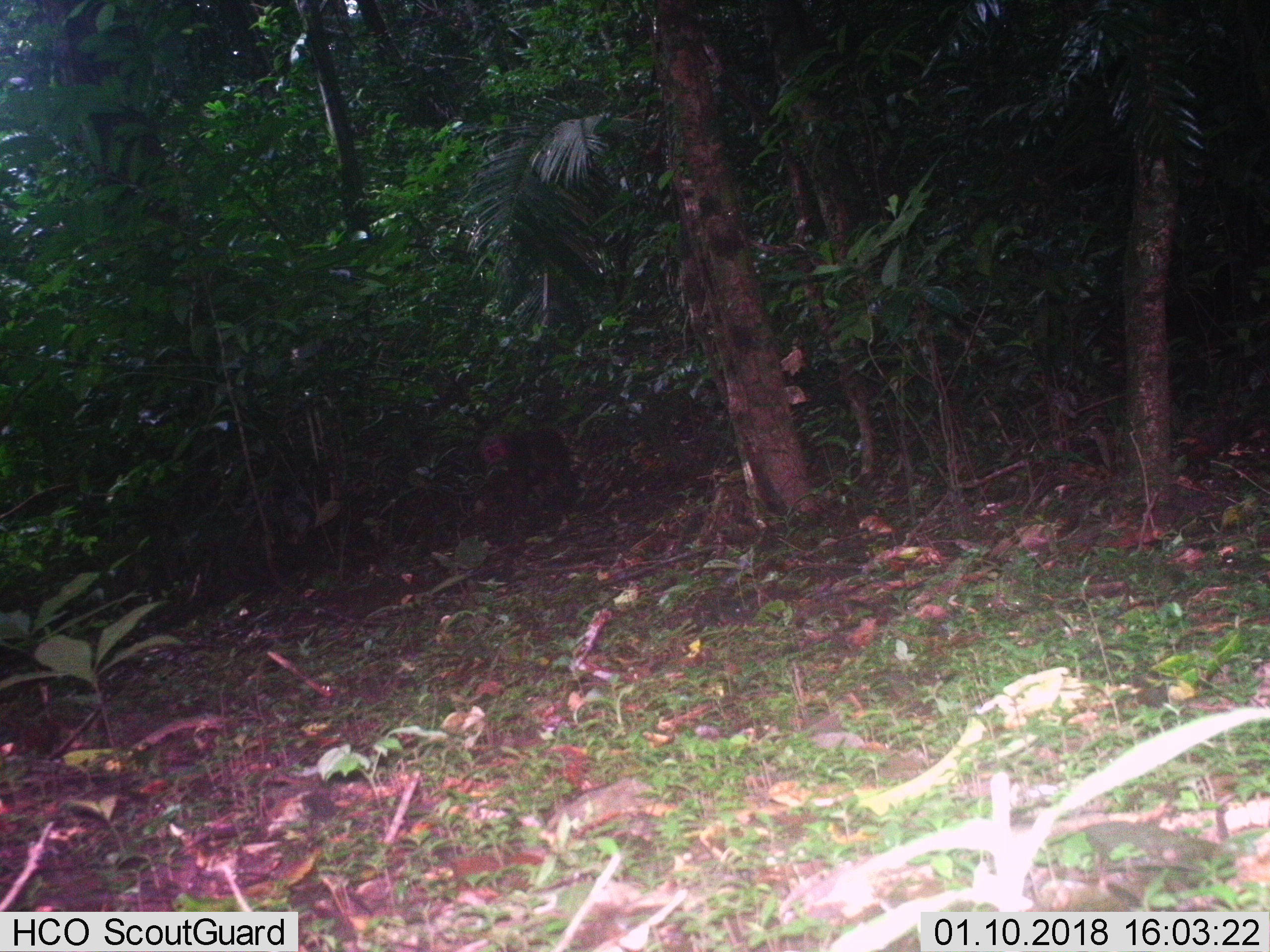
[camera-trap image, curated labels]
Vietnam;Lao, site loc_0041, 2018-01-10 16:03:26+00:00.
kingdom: Animalia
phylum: Chordata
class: Mammalia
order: Primates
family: Cercopithecidae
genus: Macaca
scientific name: Macaca arctoides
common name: stump-tailed macaque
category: stump tailed macaque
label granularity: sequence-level